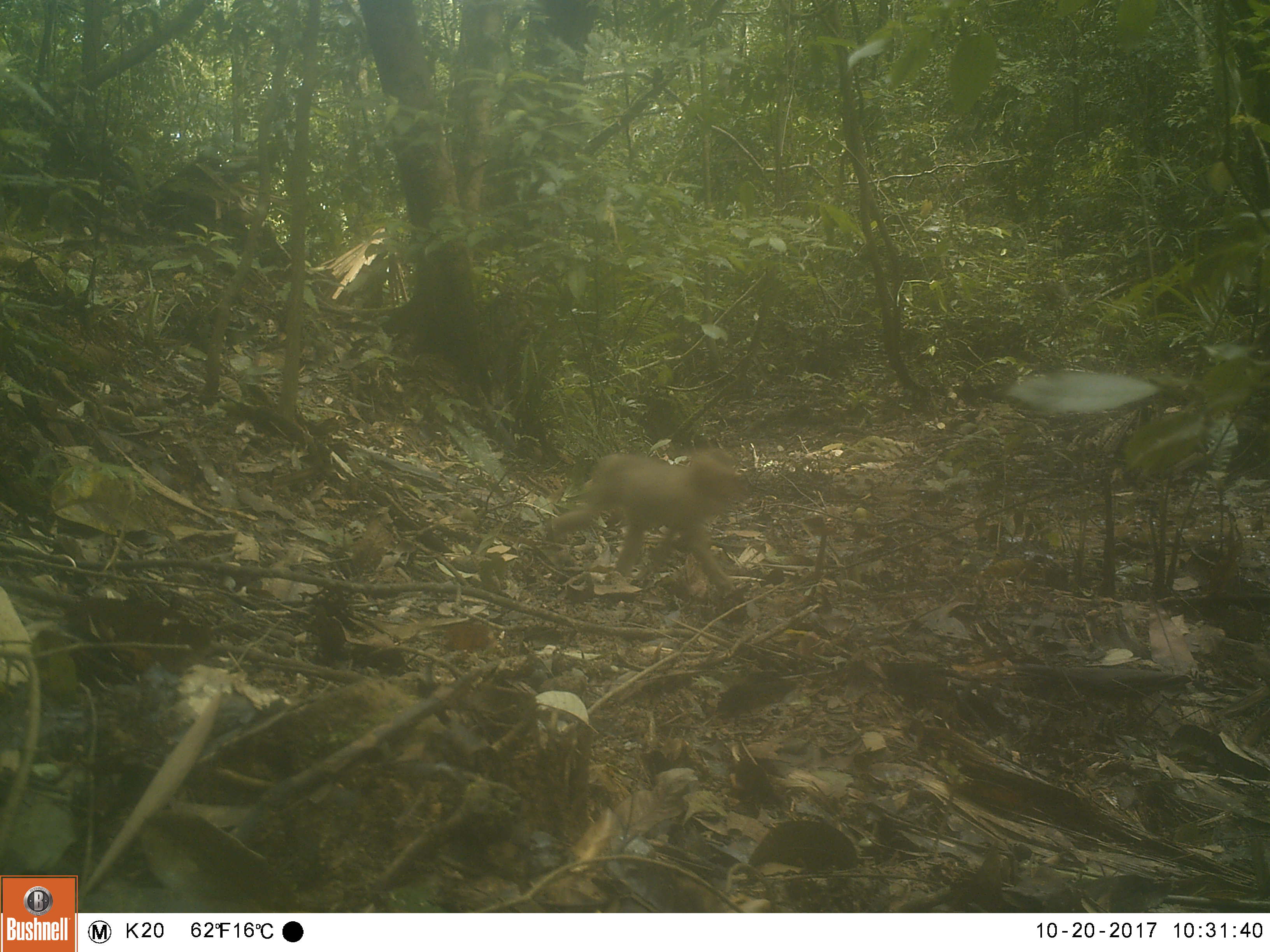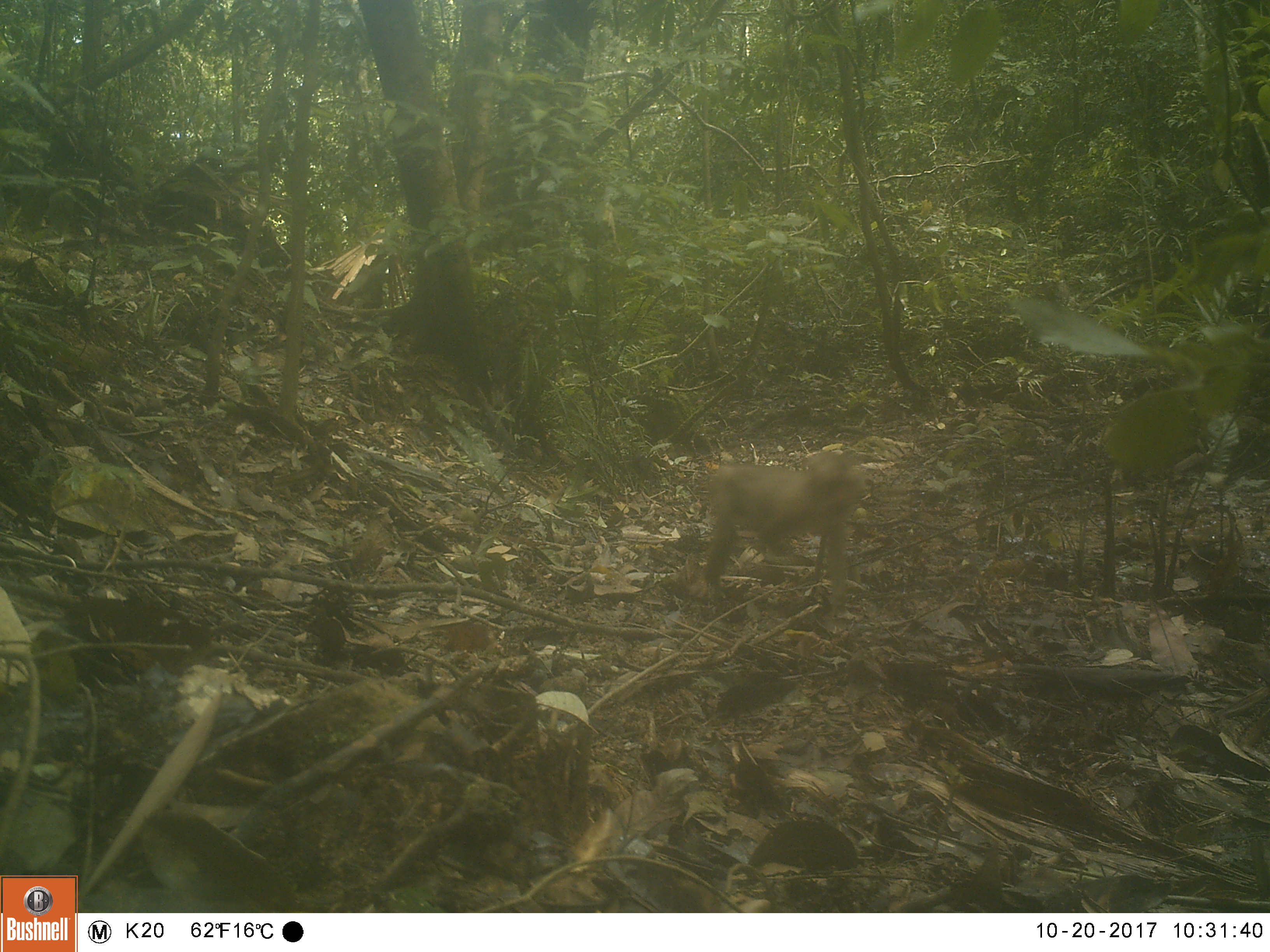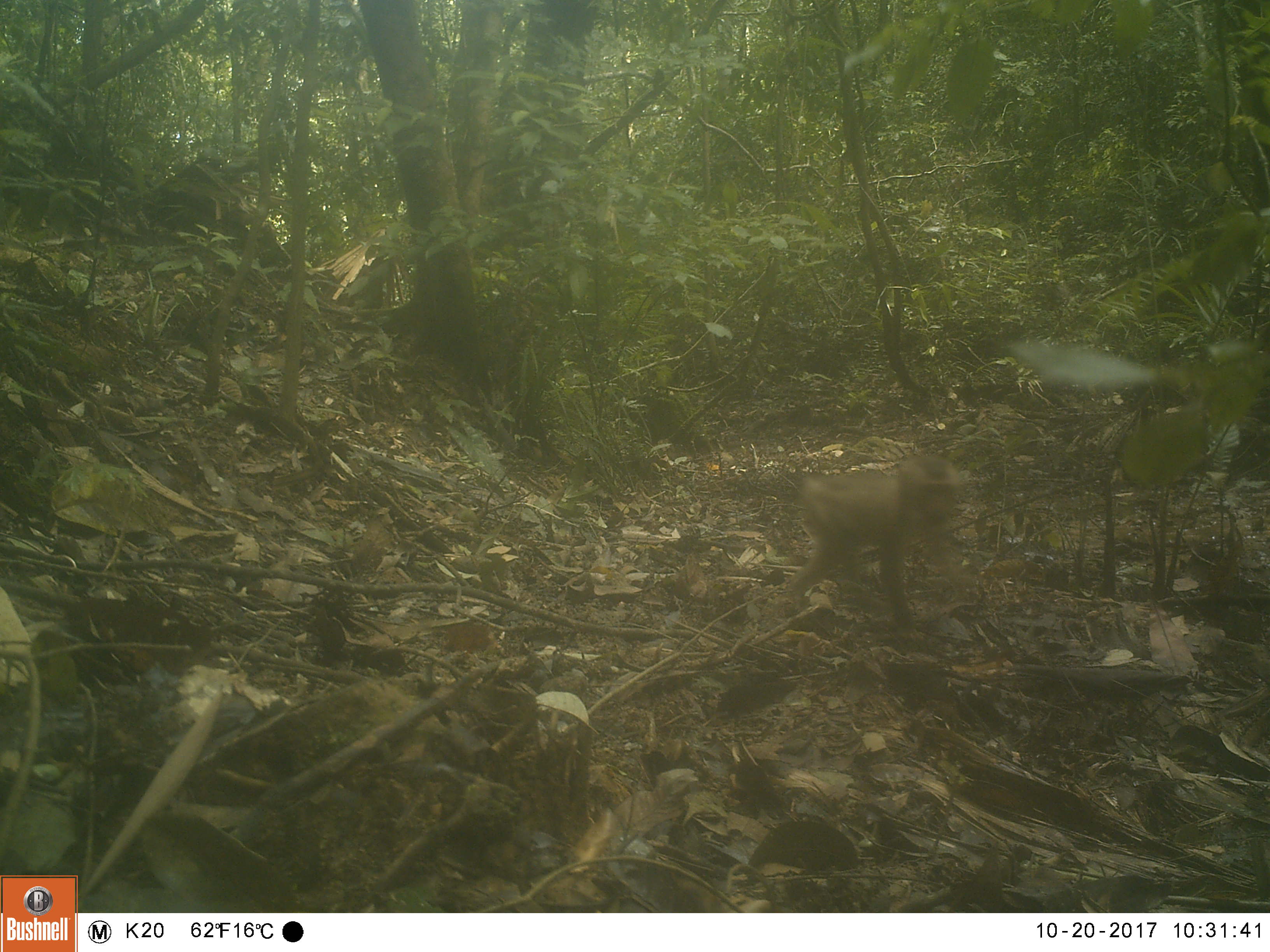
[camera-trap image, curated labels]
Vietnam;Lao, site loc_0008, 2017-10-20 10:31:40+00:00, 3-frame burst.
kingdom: Animalia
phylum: Chordata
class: Mammalia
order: Primates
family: Cercopithecidae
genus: Macaca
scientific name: Macaca nemestrina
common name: pig-tailed macaque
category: pig tailed macaque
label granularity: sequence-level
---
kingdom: Animalia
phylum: Chordata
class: Mammalia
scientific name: Mammalia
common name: mammal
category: unidentified small mammal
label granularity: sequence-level